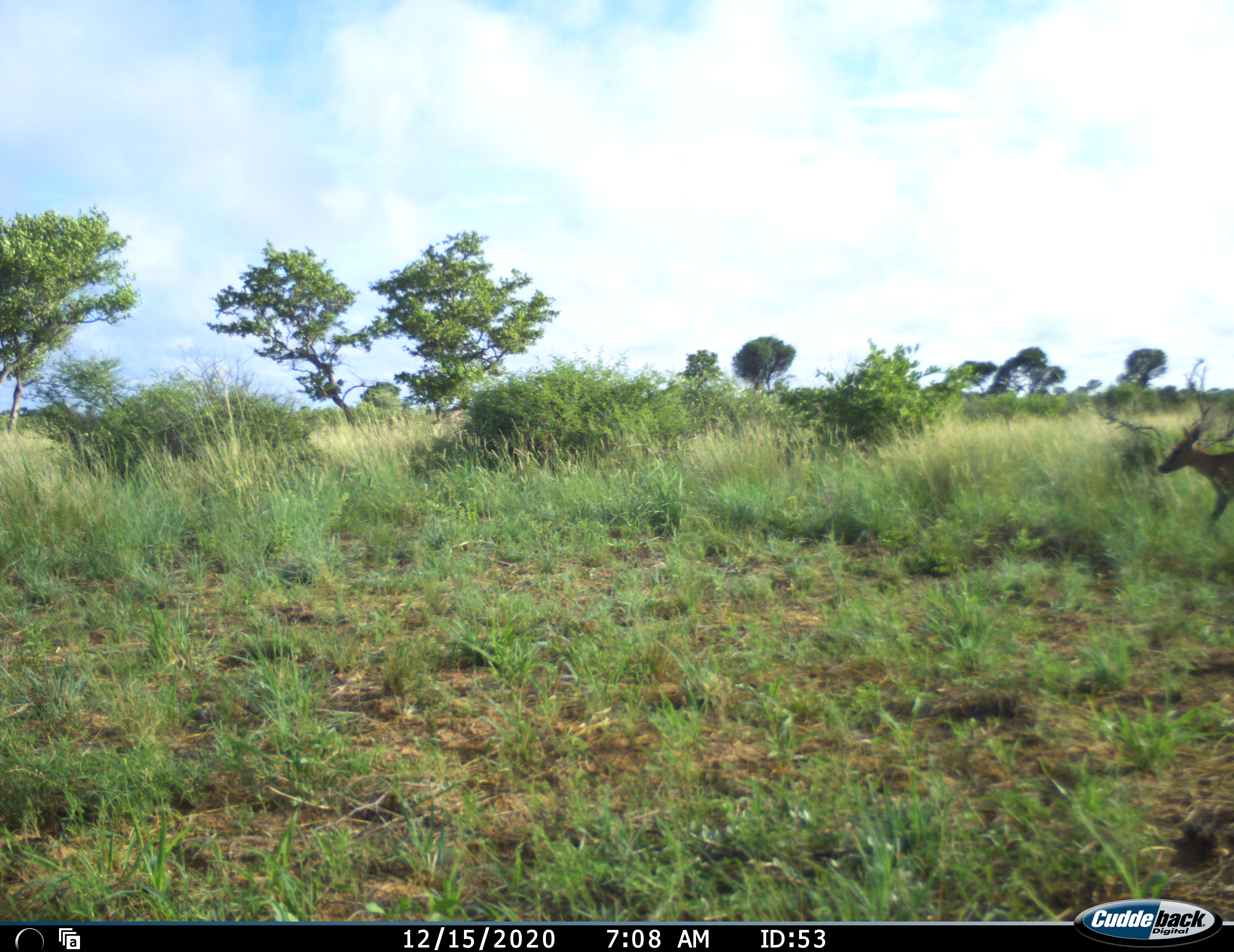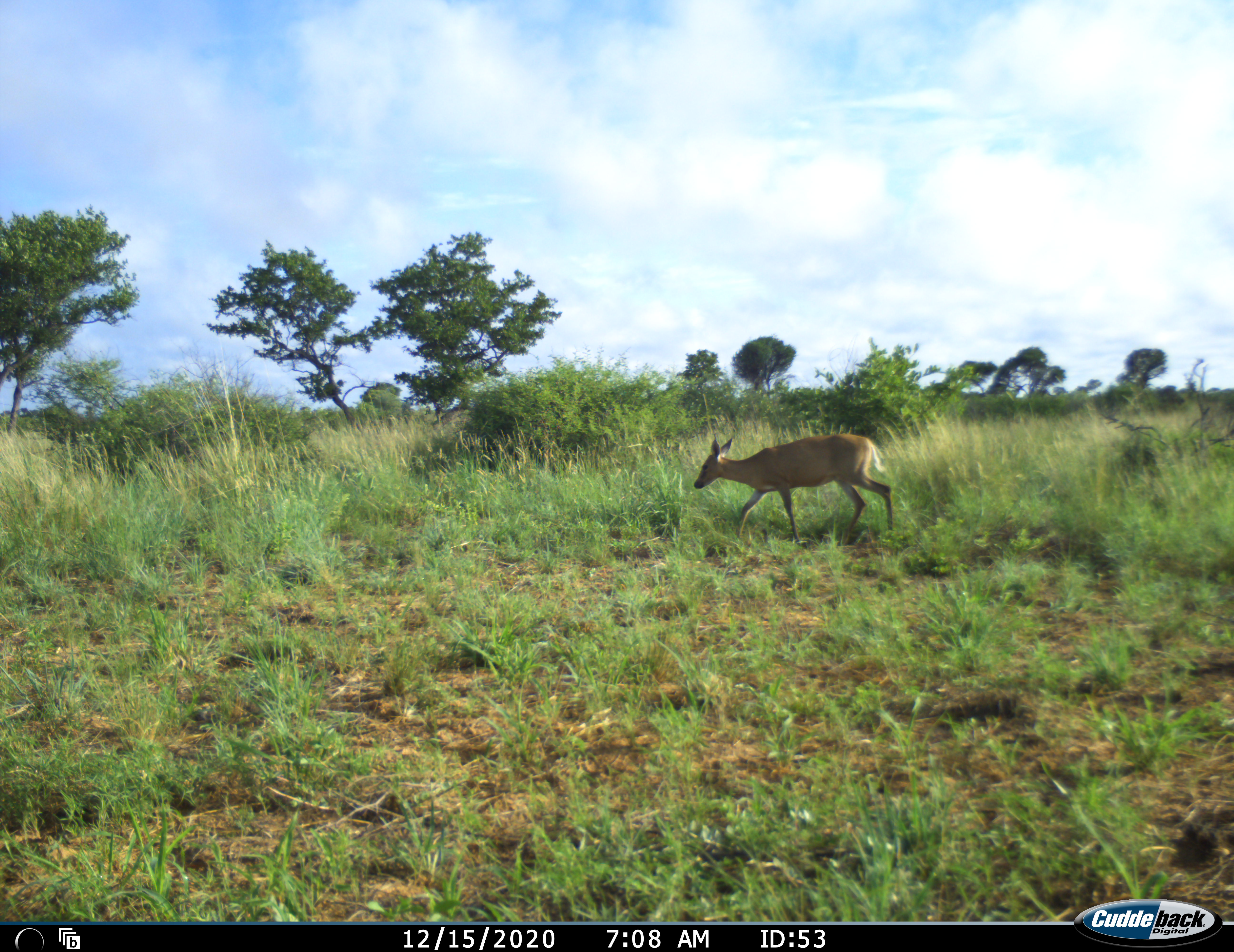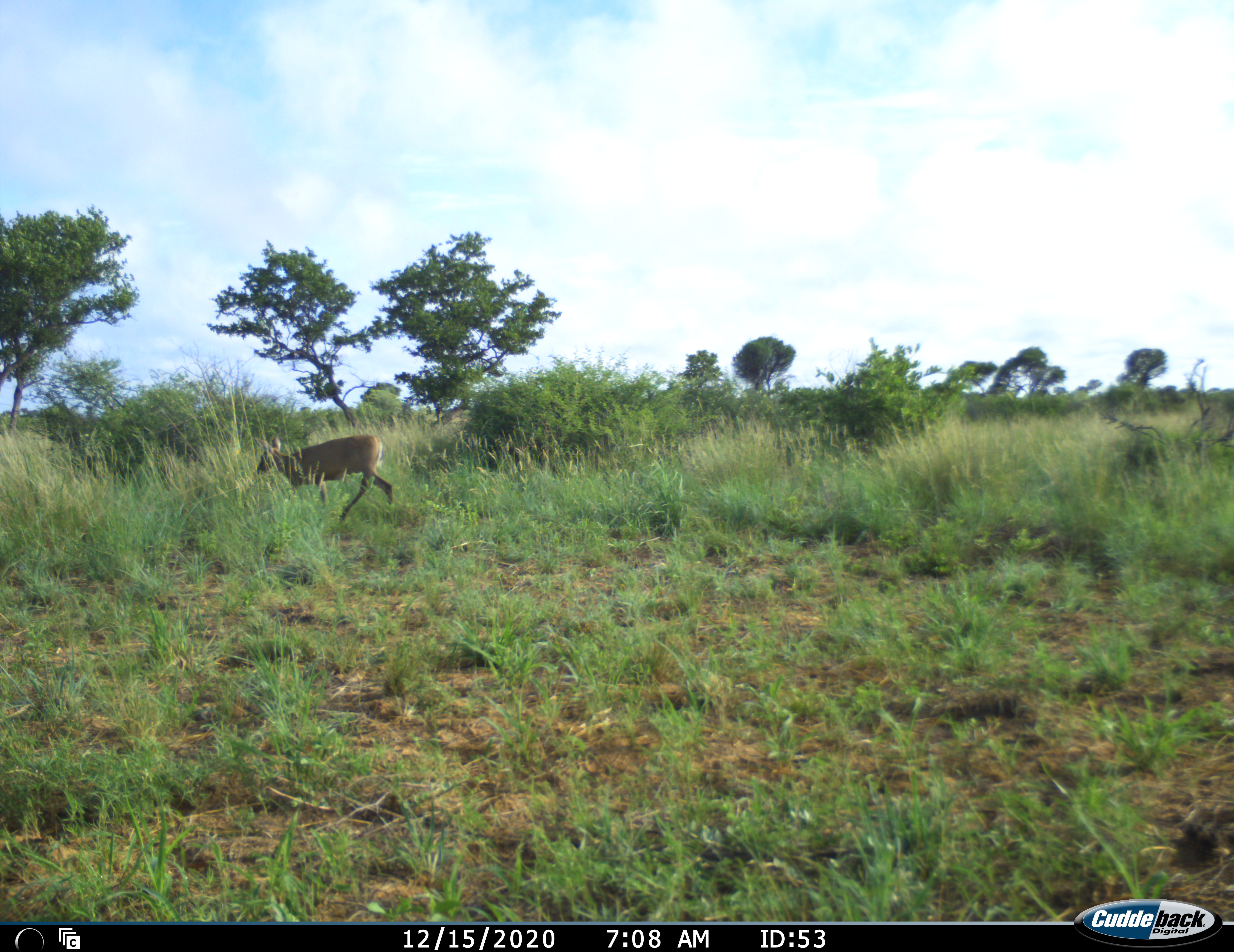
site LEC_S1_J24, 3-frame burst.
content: unidentified animal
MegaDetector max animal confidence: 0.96